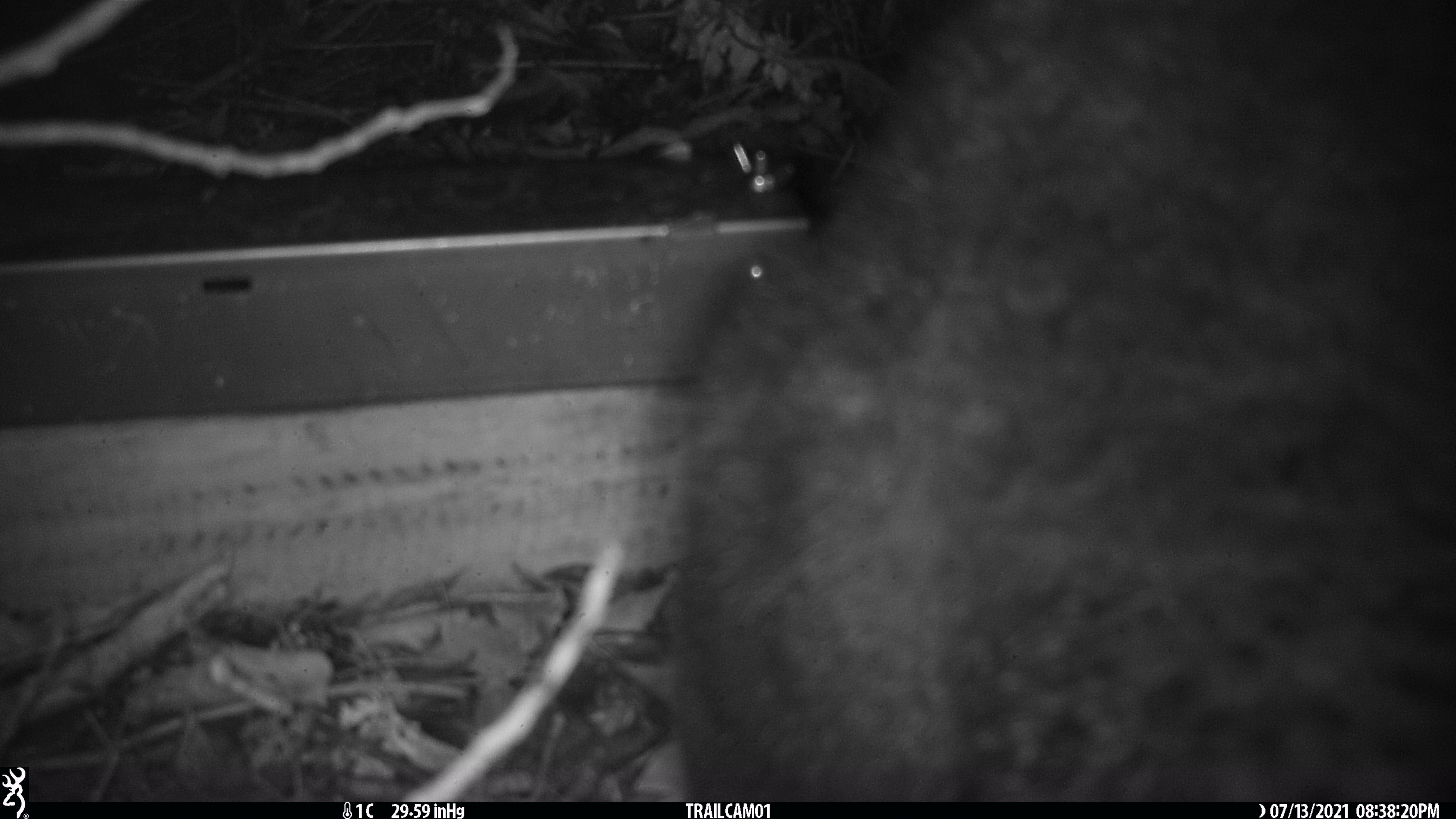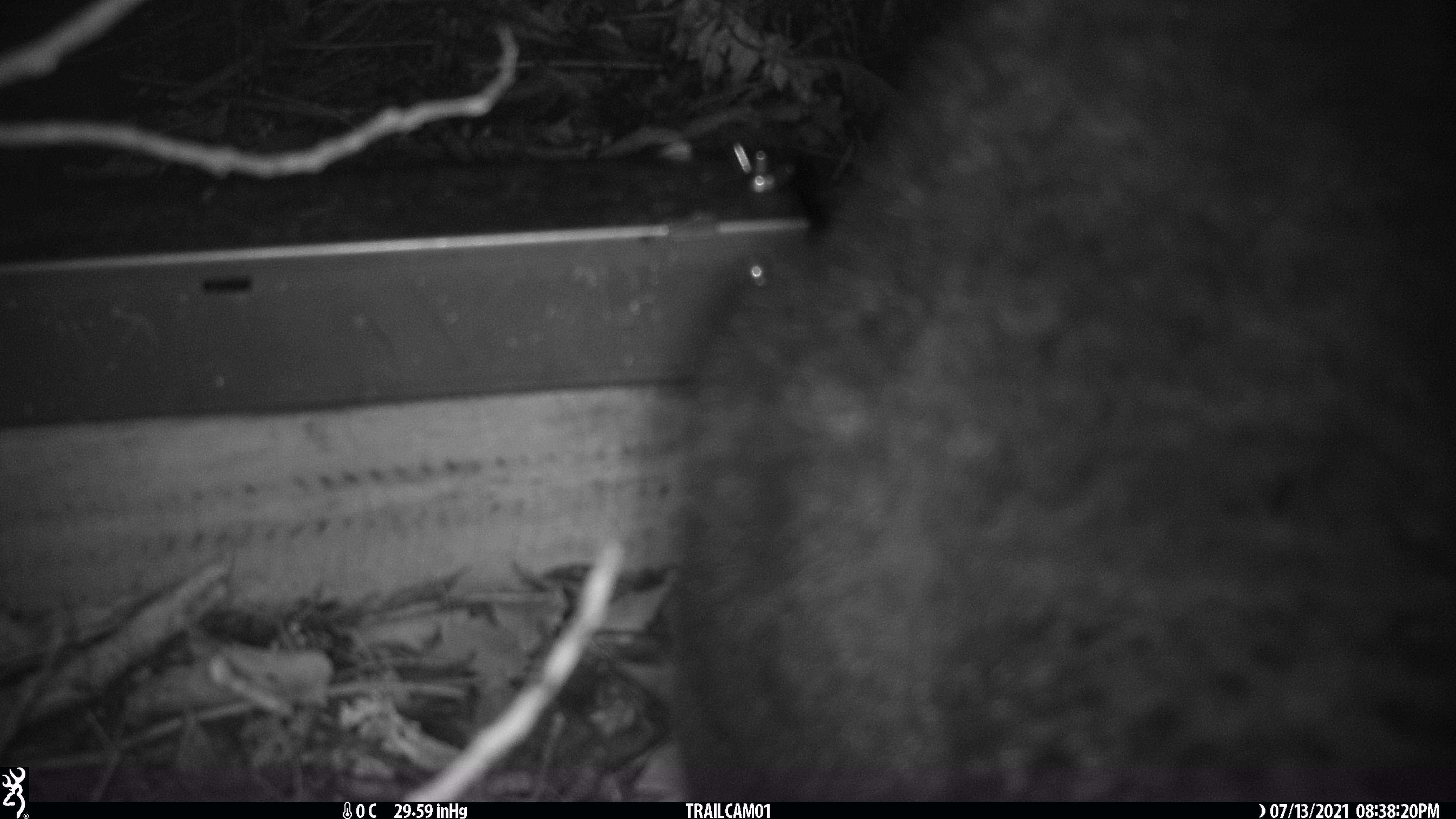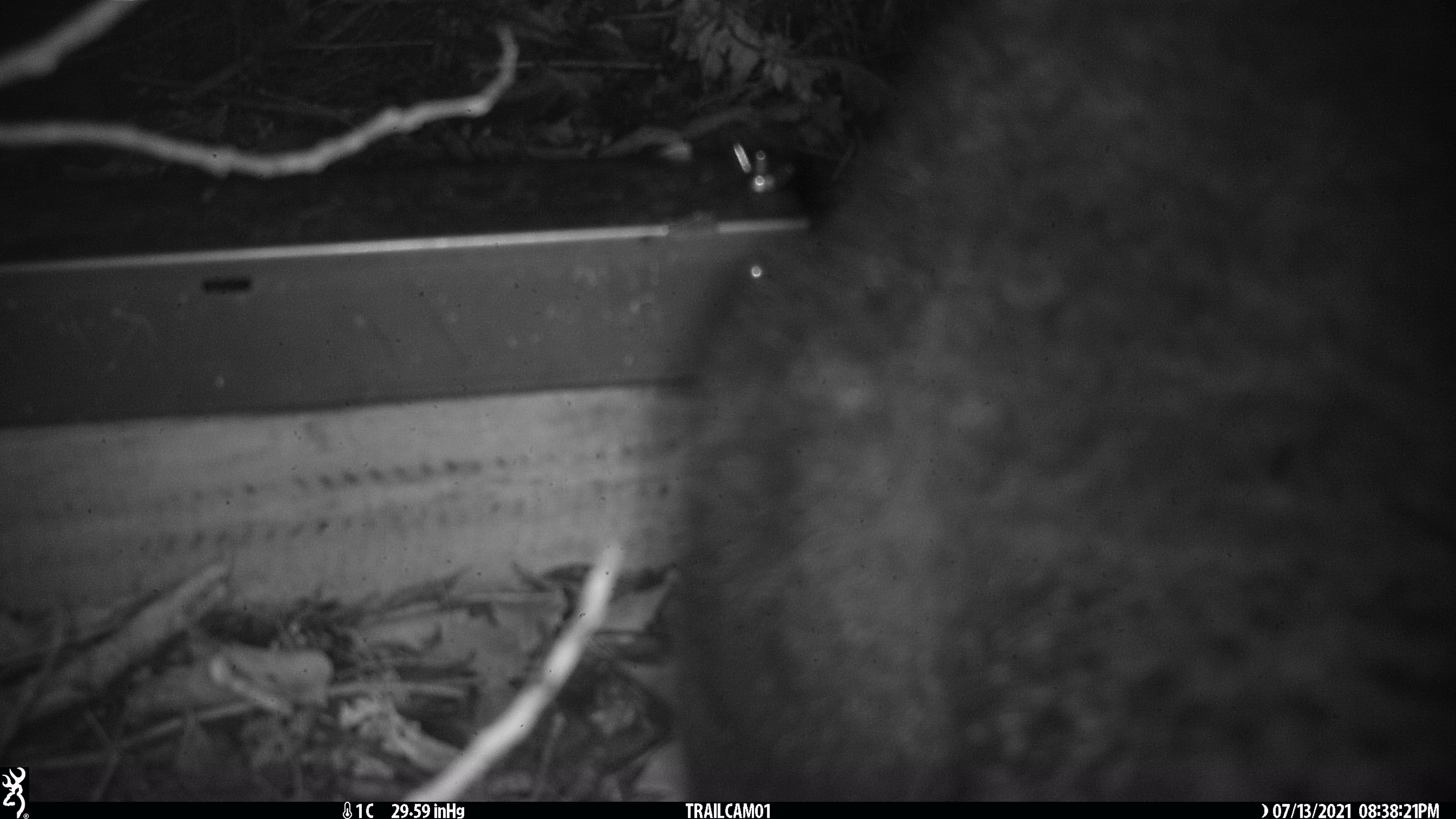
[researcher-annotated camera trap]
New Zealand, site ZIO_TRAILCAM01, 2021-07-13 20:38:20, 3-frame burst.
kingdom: Animalia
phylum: Chordata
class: Mammalia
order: Diprotodontia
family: Phalangeridae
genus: Trichosurus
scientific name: Trichosurus vulpecula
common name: common brushtail possum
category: possum